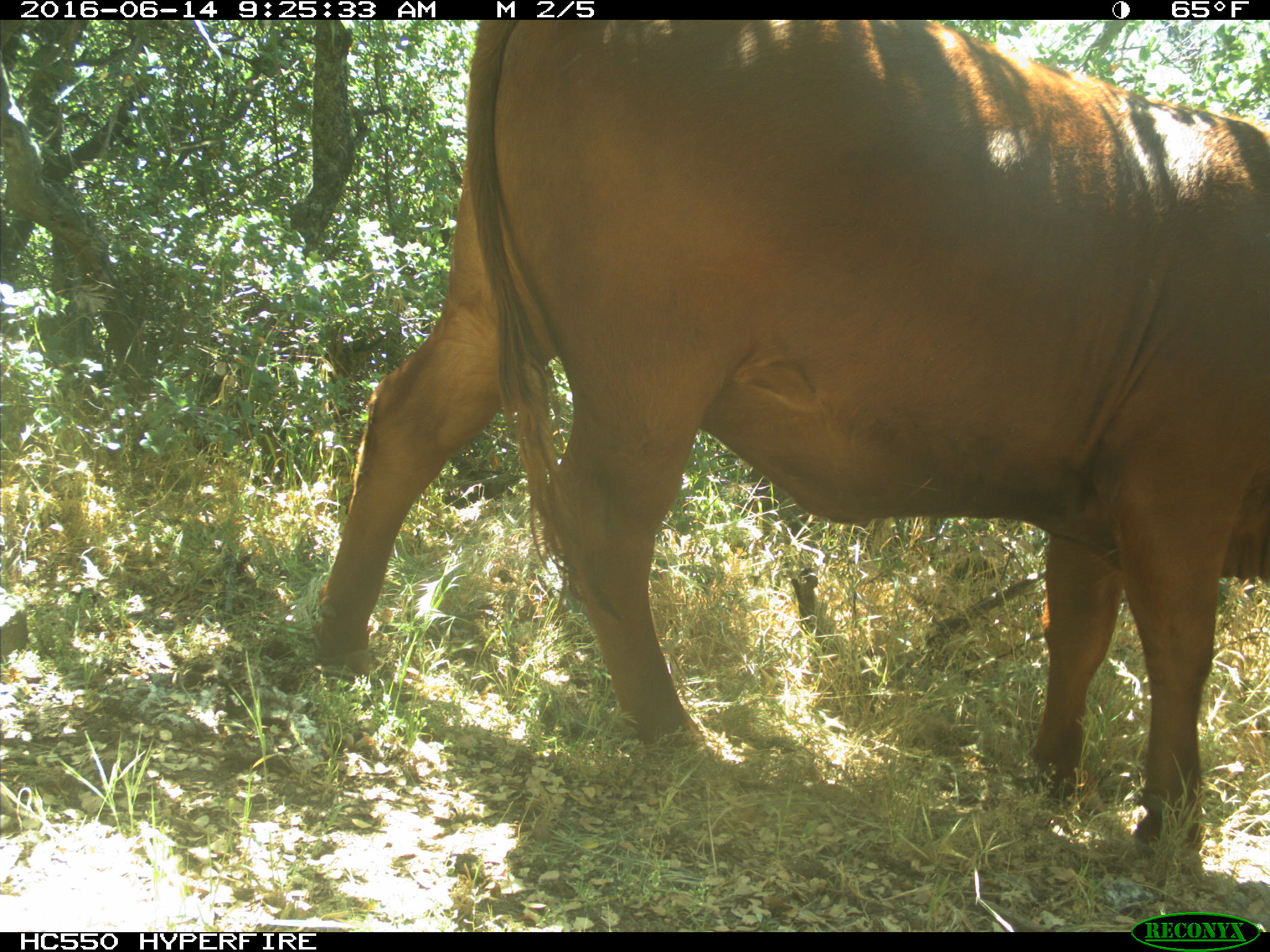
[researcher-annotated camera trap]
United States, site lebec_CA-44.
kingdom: Animalia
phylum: Chordata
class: Mammalia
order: Artiodactyla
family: Bovidae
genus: Bos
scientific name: Bos taurus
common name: domestic cow